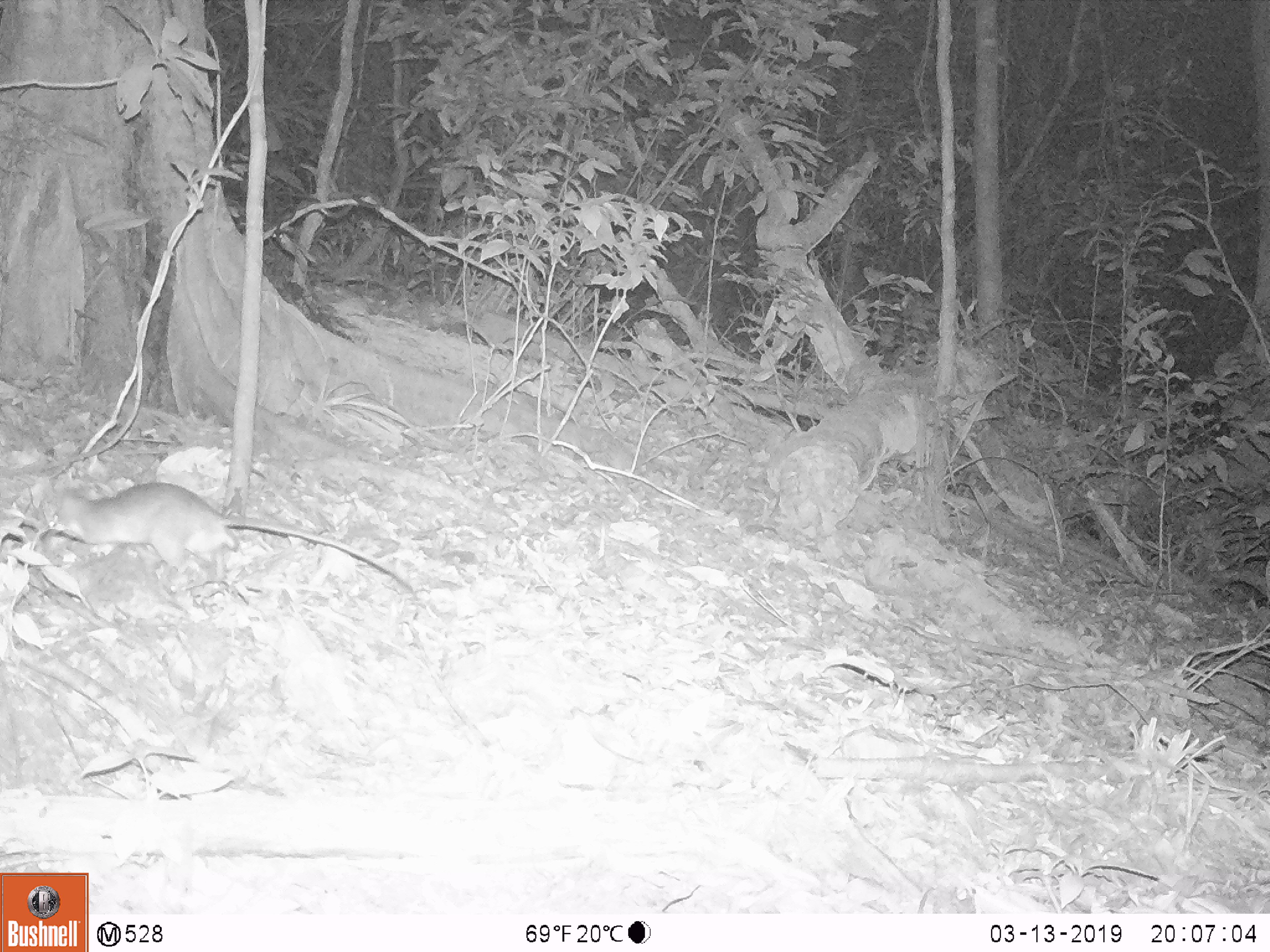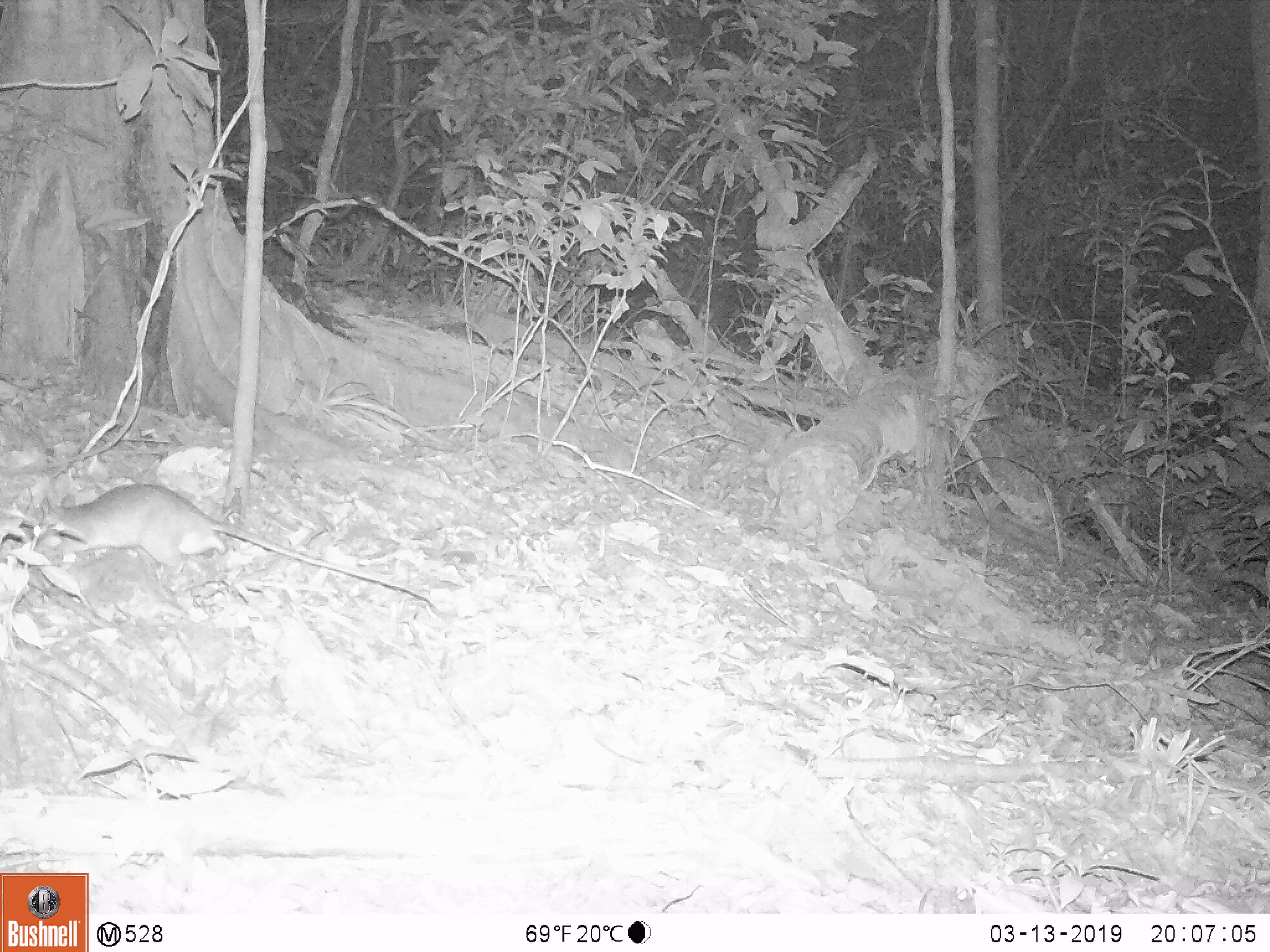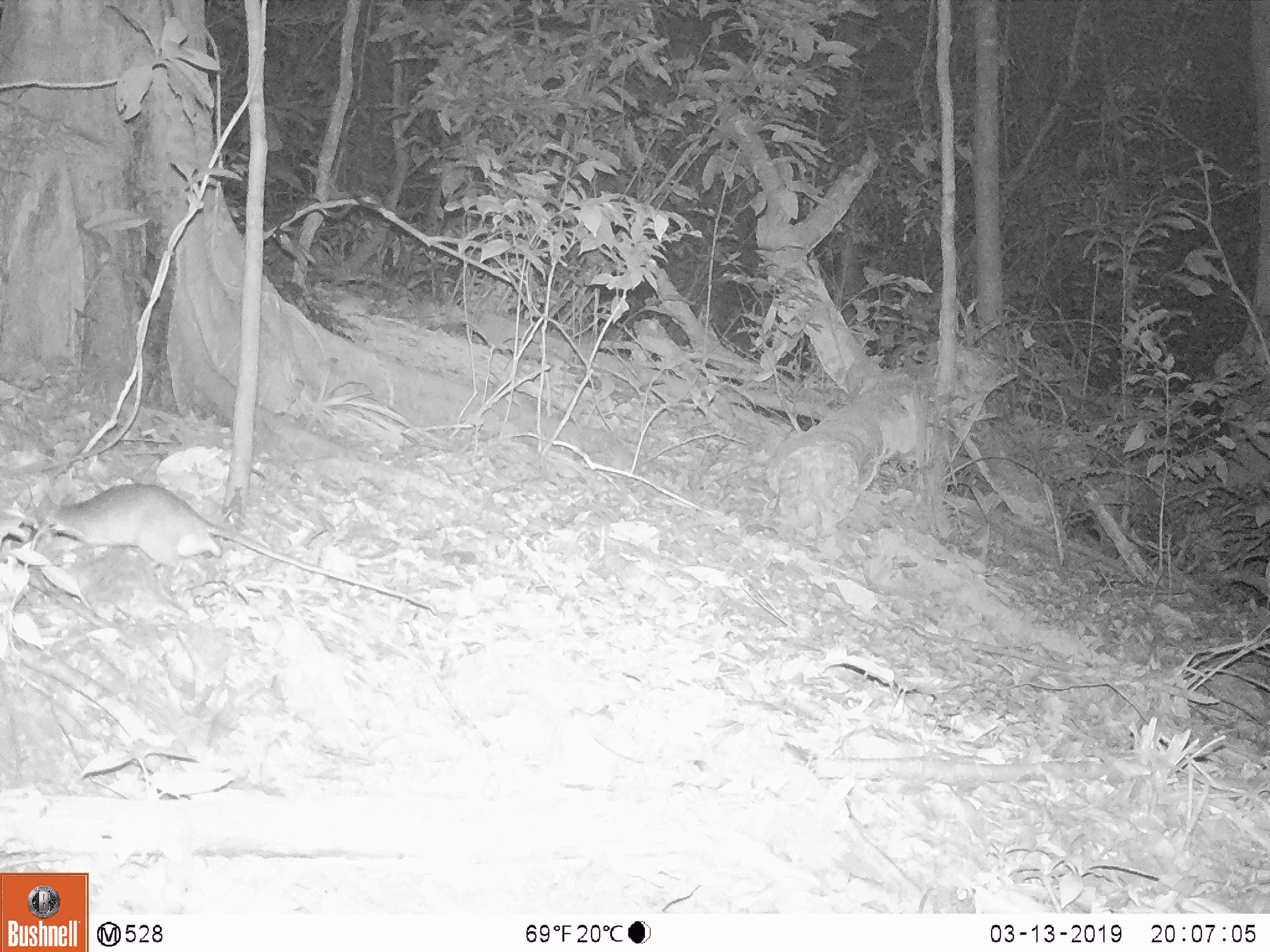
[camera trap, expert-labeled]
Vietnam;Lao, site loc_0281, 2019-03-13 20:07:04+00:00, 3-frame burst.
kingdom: Animalia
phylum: Chordata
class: Mammalia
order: Rodentia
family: Muridae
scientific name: Muridae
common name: old-world mice and rats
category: unidentified murid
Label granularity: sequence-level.